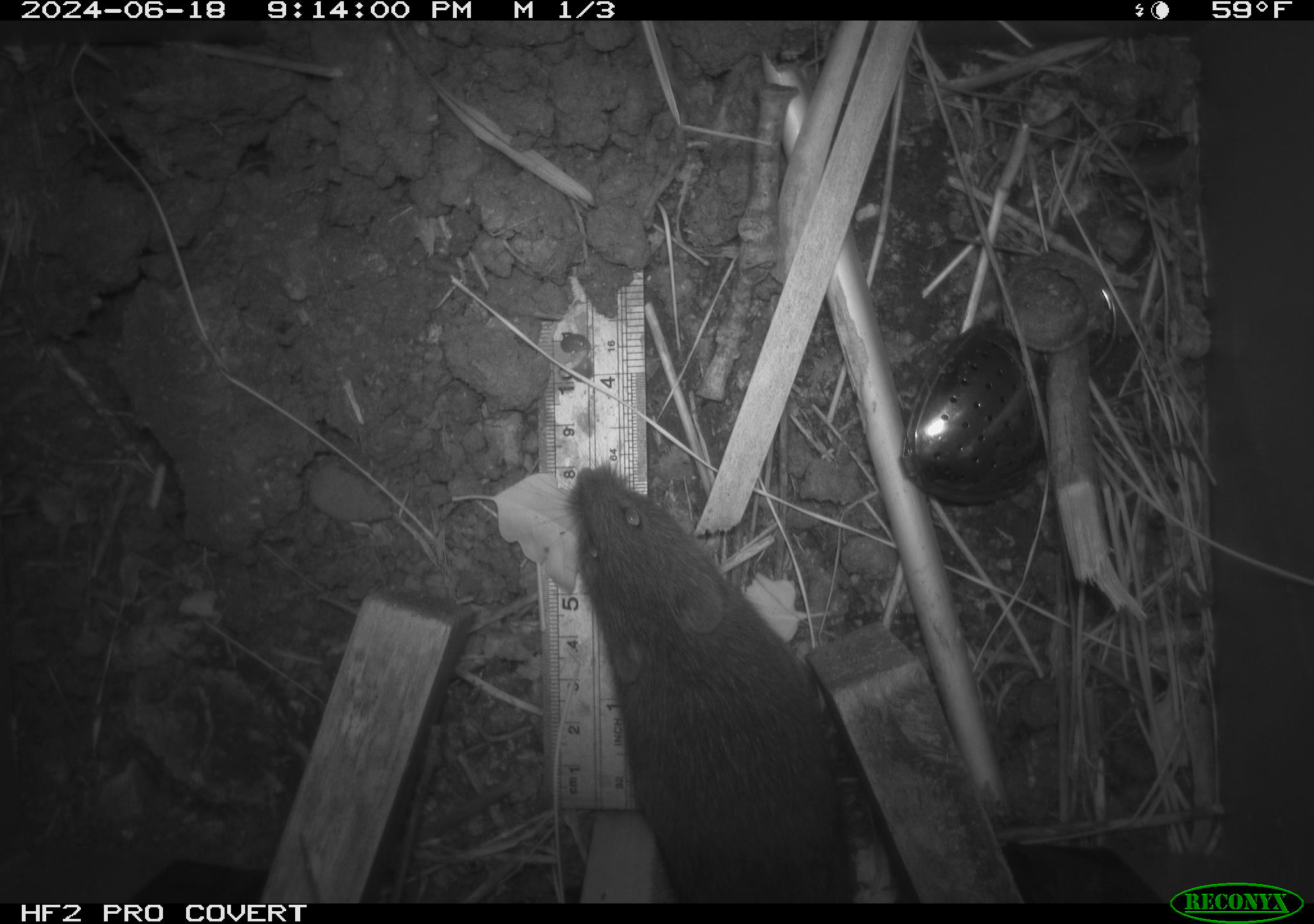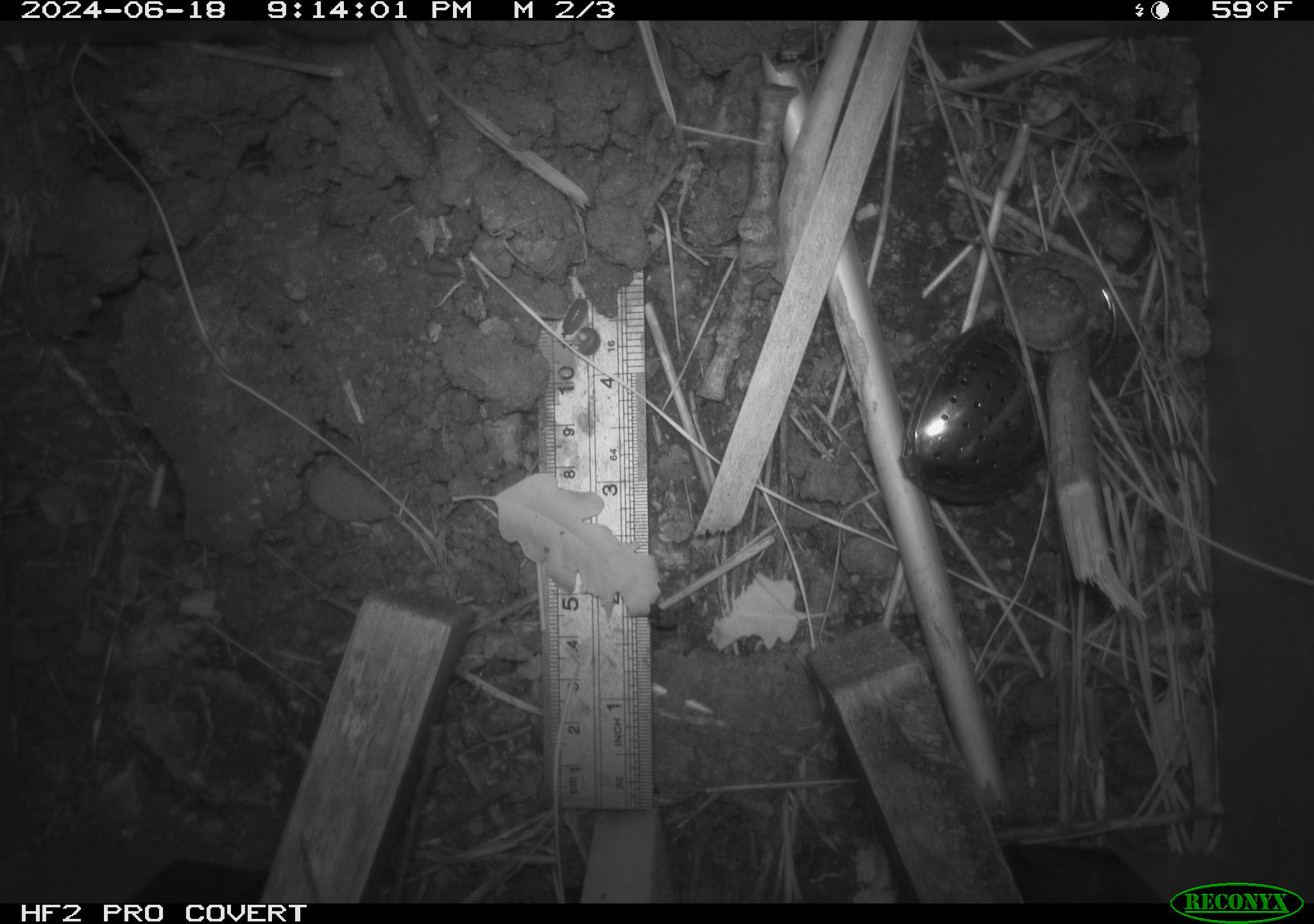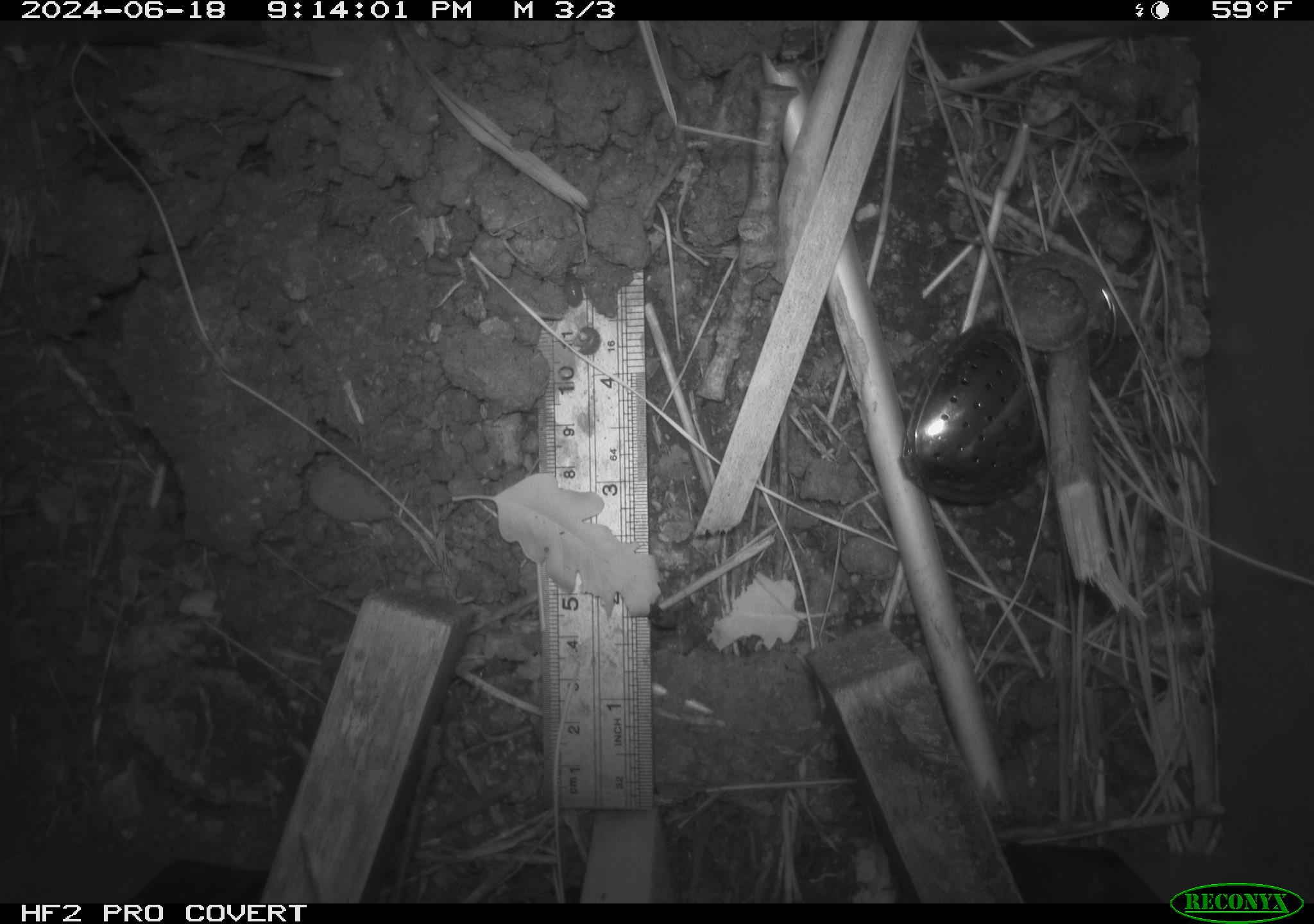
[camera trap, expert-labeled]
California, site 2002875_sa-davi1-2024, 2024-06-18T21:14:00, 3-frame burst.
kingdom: Animalia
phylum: Chordata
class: Mammalia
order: Rodentia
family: Cricetidae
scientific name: Arvicolinae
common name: voles, lemmings, and muskrats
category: arvicolinae subfamily